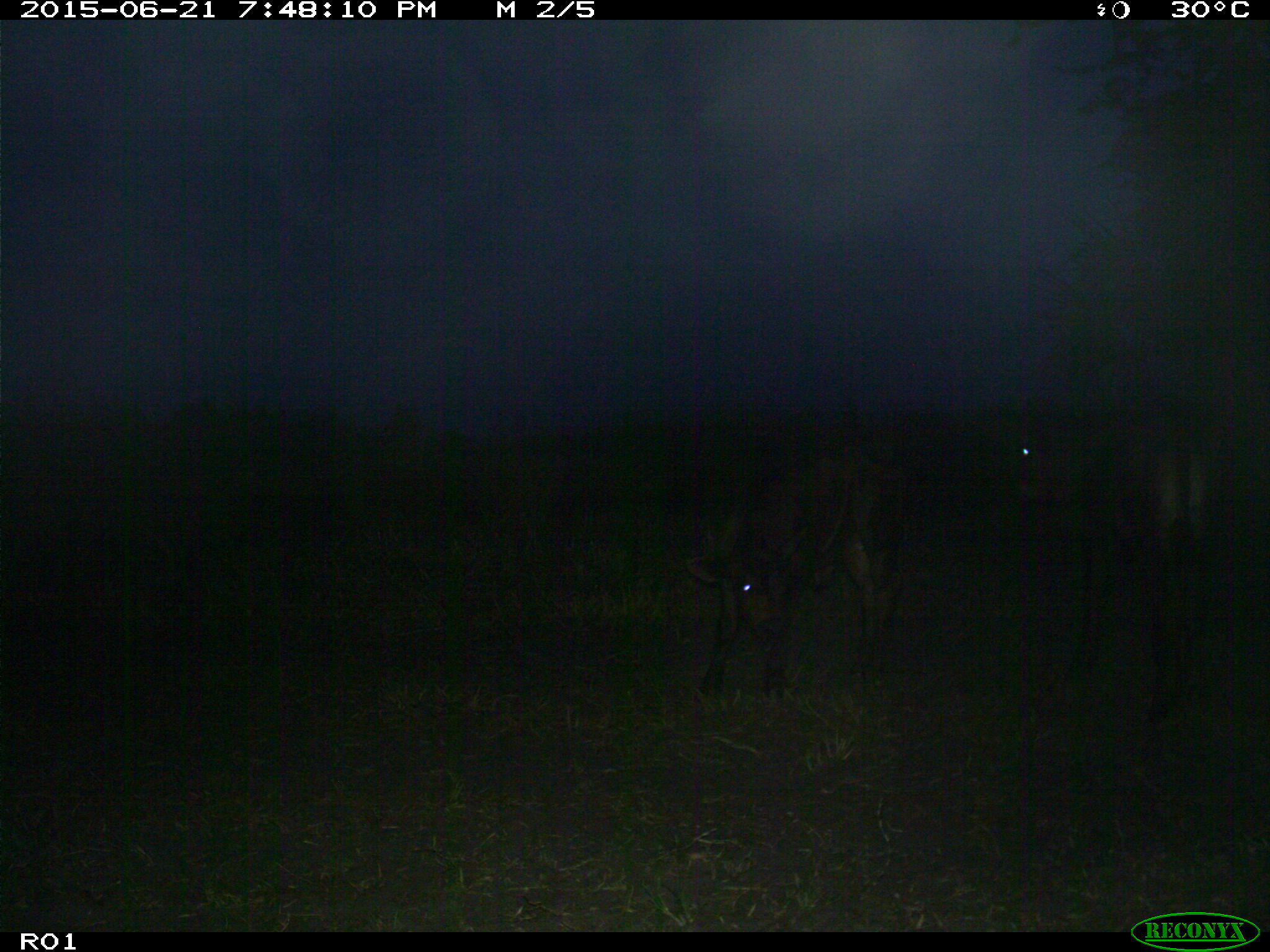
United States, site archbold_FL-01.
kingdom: Animalia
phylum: Chordata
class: Mammalia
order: Artiodactyla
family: Bovidae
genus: Bos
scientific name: Bos taurus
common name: domestic cow